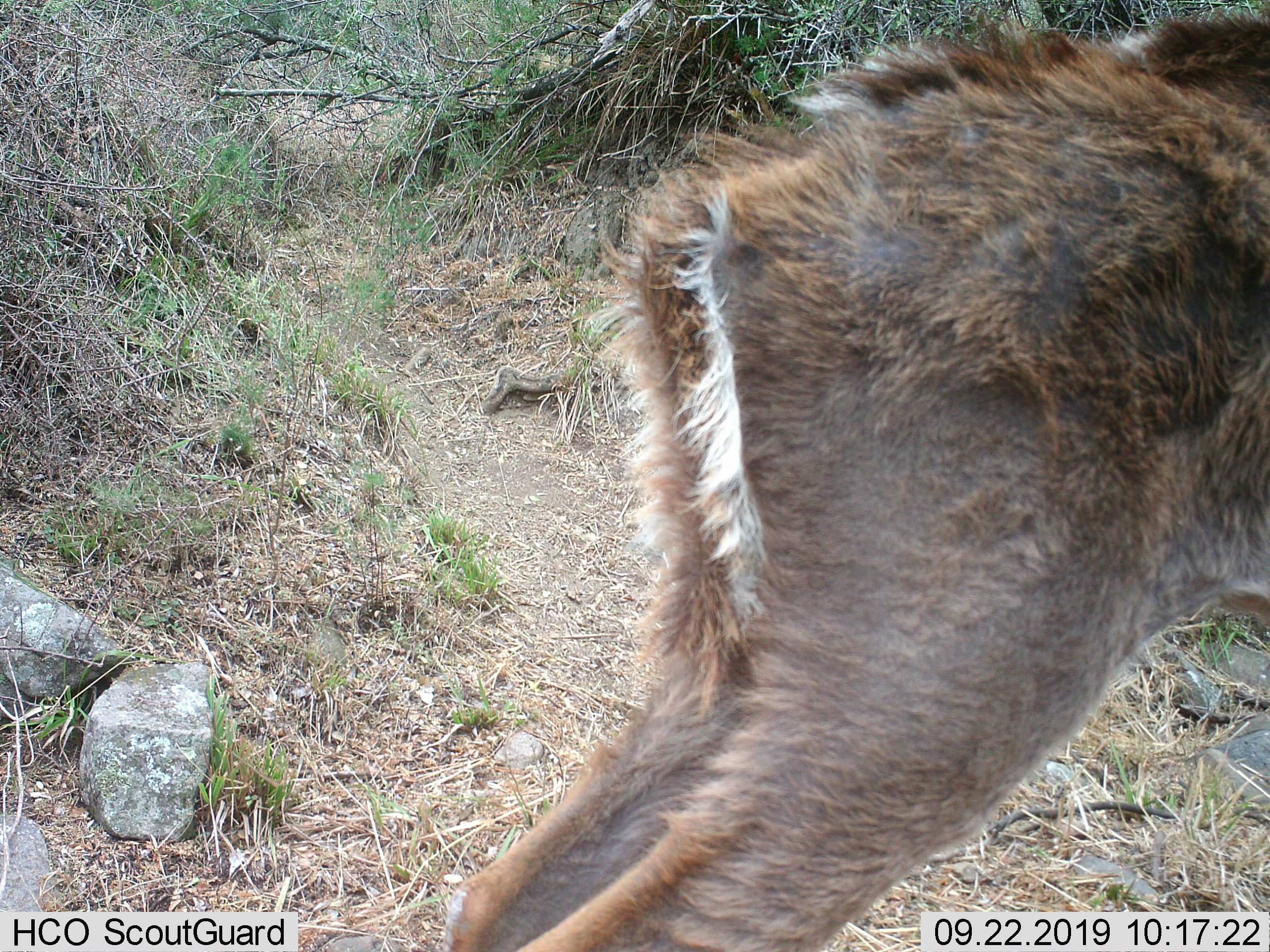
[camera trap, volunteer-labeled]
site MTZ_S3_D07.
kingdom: Animalia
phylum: Chordata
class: Mammalia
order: Artiodactyla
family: Bovidae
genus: Tragelaphus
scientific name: Tragelaphus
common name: kudu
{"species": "kudu (Tragelaphus)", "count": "1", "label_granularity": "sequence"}